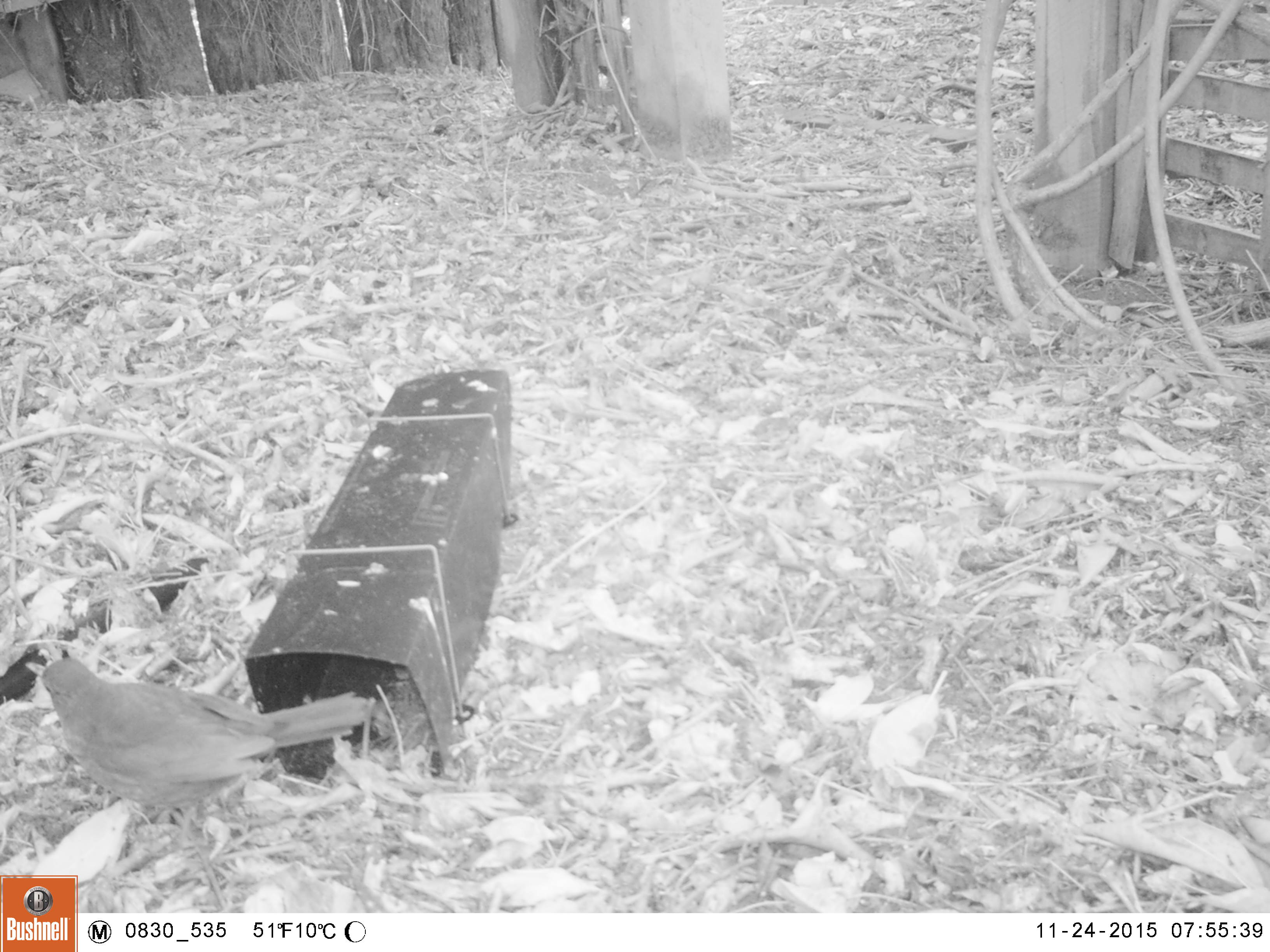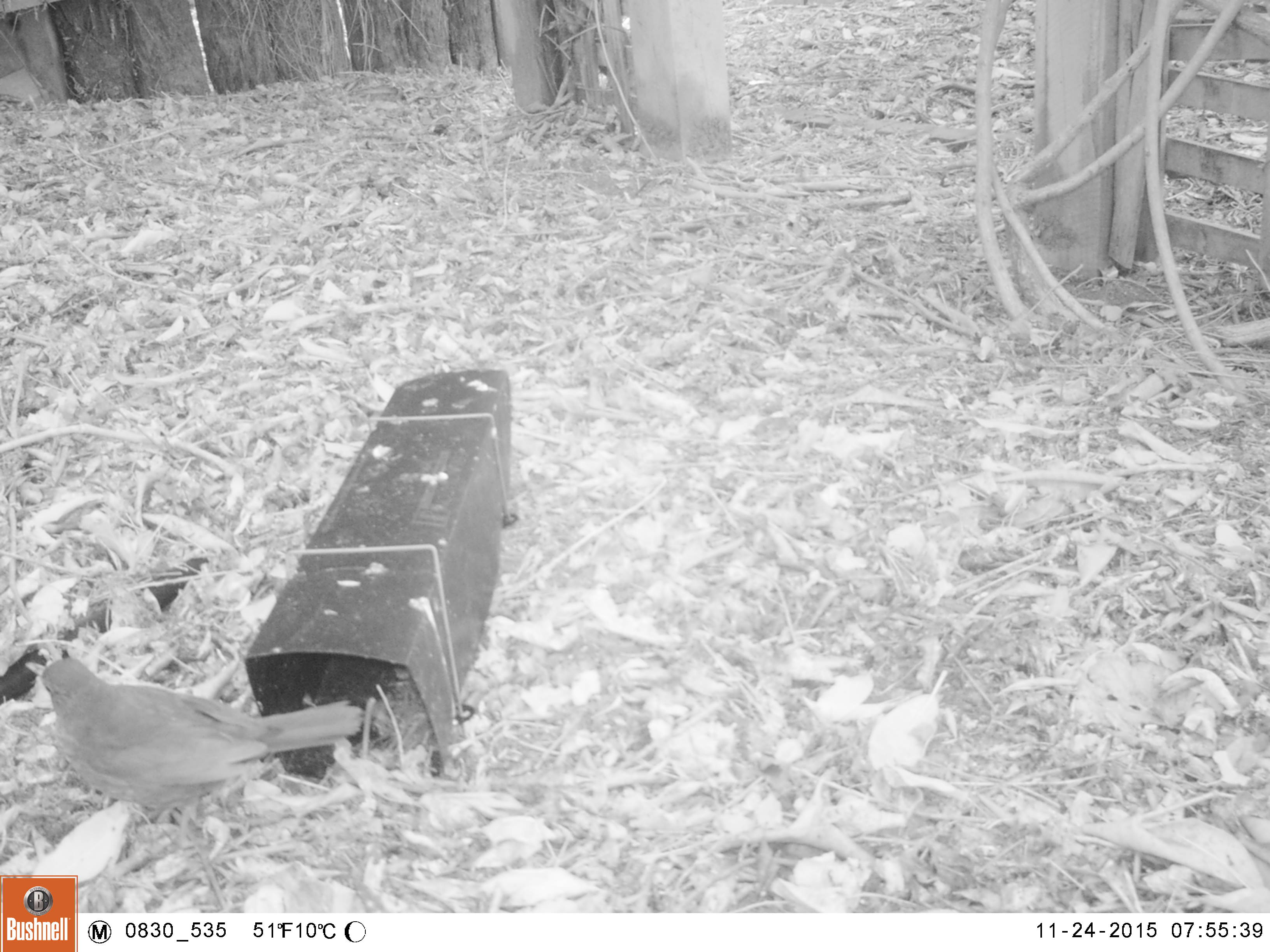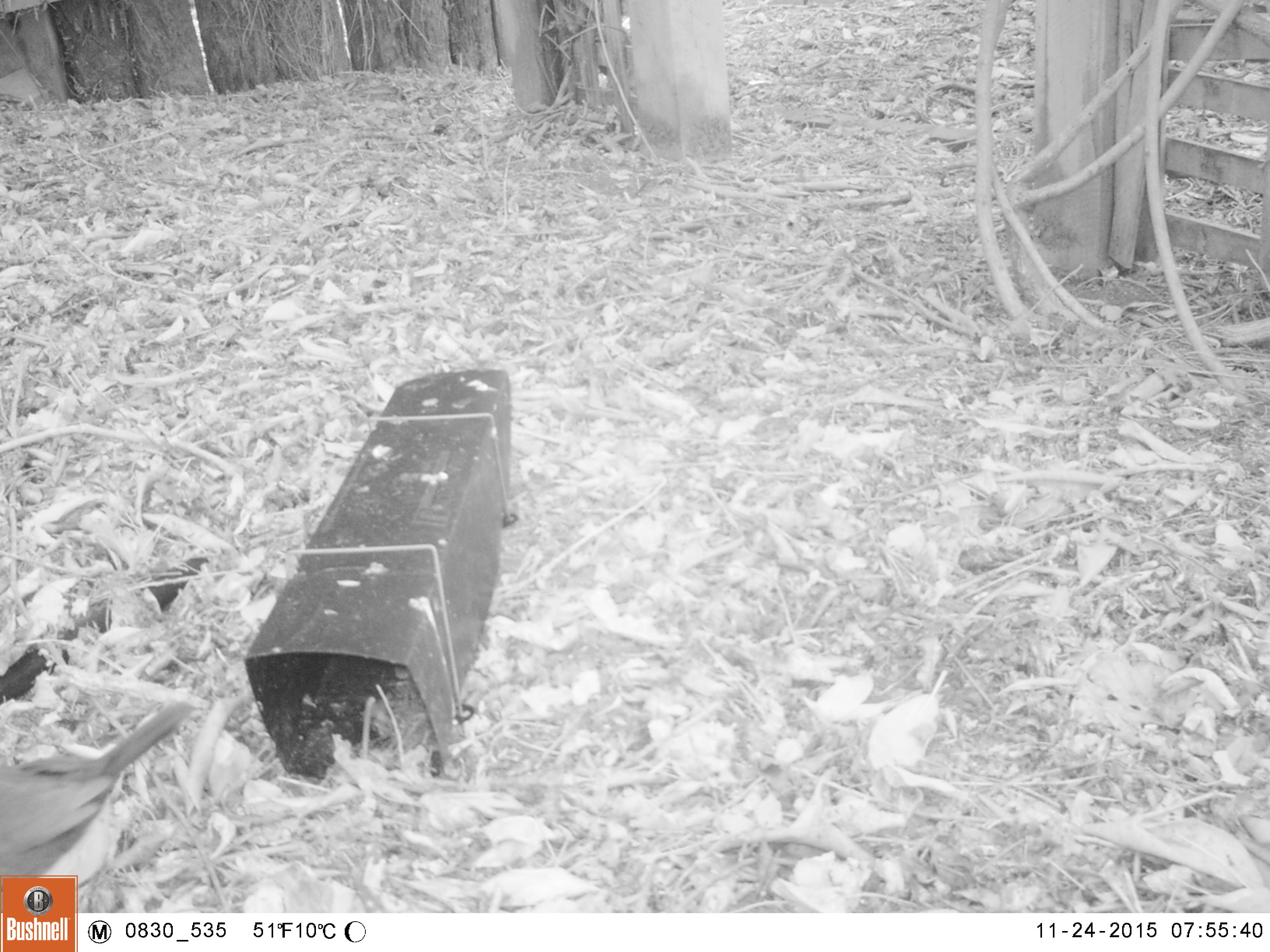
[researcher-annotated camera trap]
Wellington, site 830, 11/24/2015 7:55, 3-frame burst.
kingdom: Animalia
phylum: Chordata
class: Aves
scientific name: Aves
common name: bird